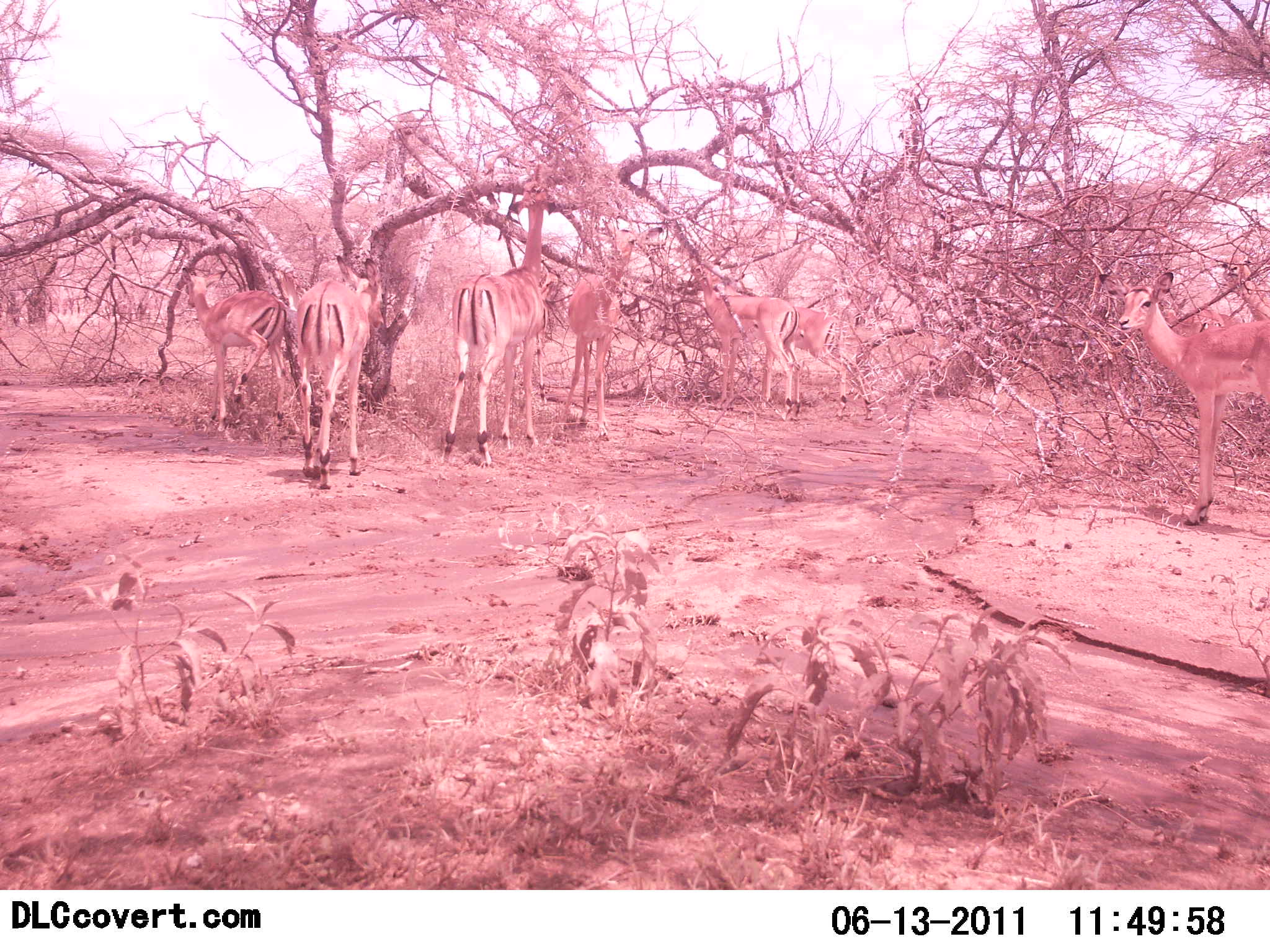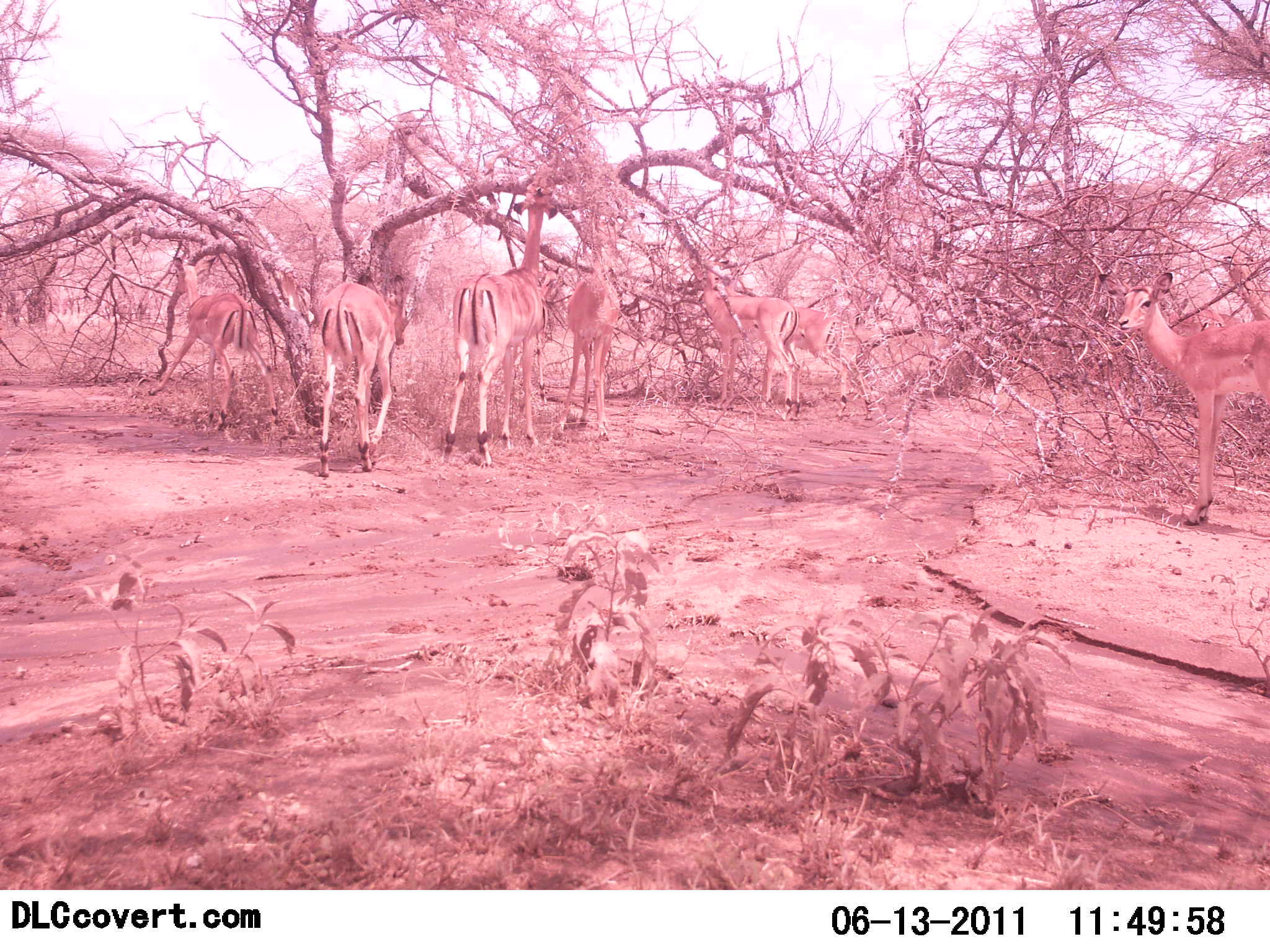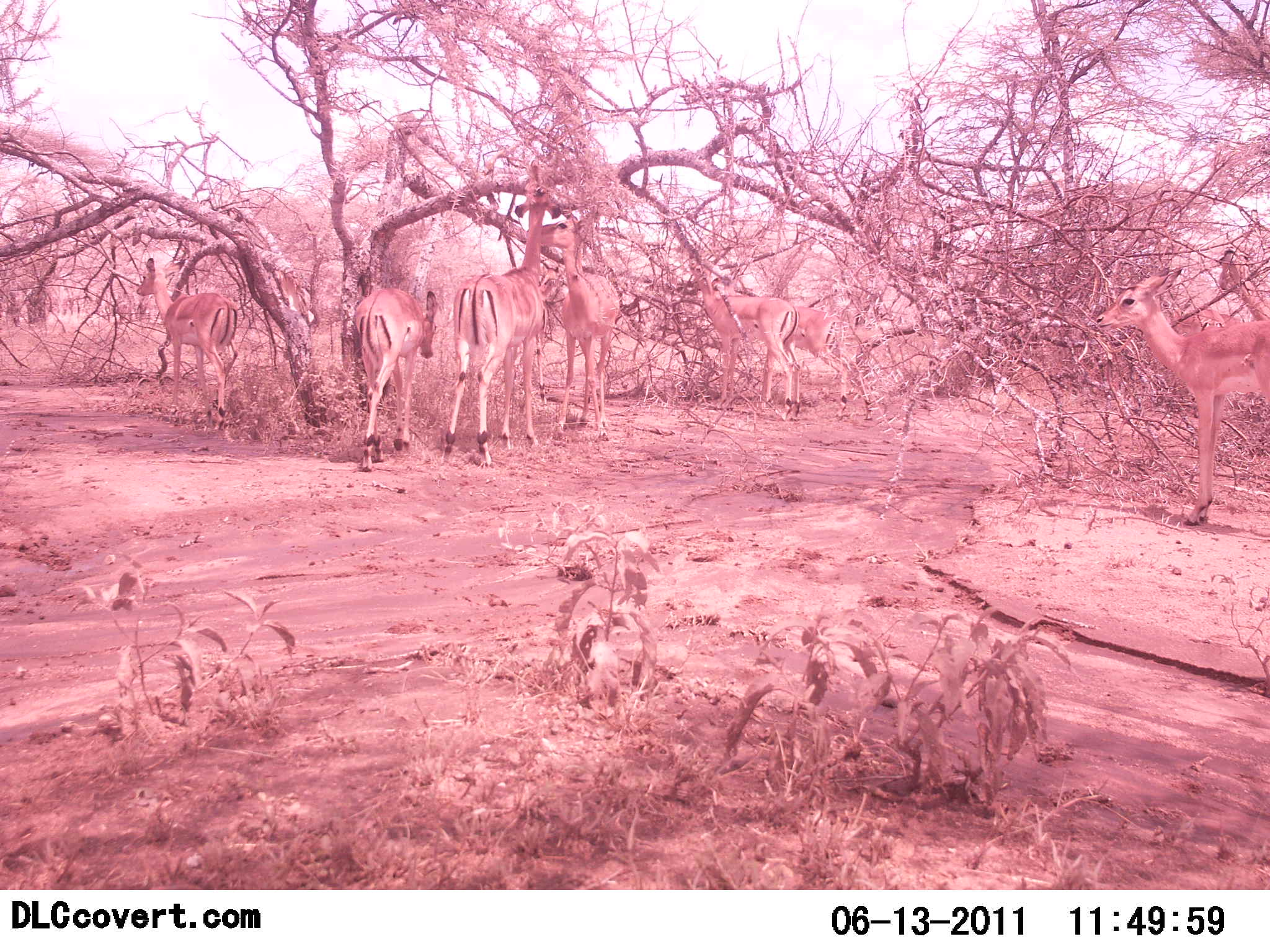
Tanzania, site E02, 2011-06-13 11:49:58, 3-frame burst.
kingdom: Animalia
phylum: Chordata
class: Mammalia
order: Artiodactyla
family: Bovidae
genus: Aepyceros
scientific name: Aepyceros melampus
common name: impala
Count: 8.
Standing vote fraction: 50%.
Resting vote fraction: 8%.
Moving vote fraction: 17%.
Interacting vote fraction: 0%.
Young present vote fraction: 8%.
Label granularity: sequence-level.